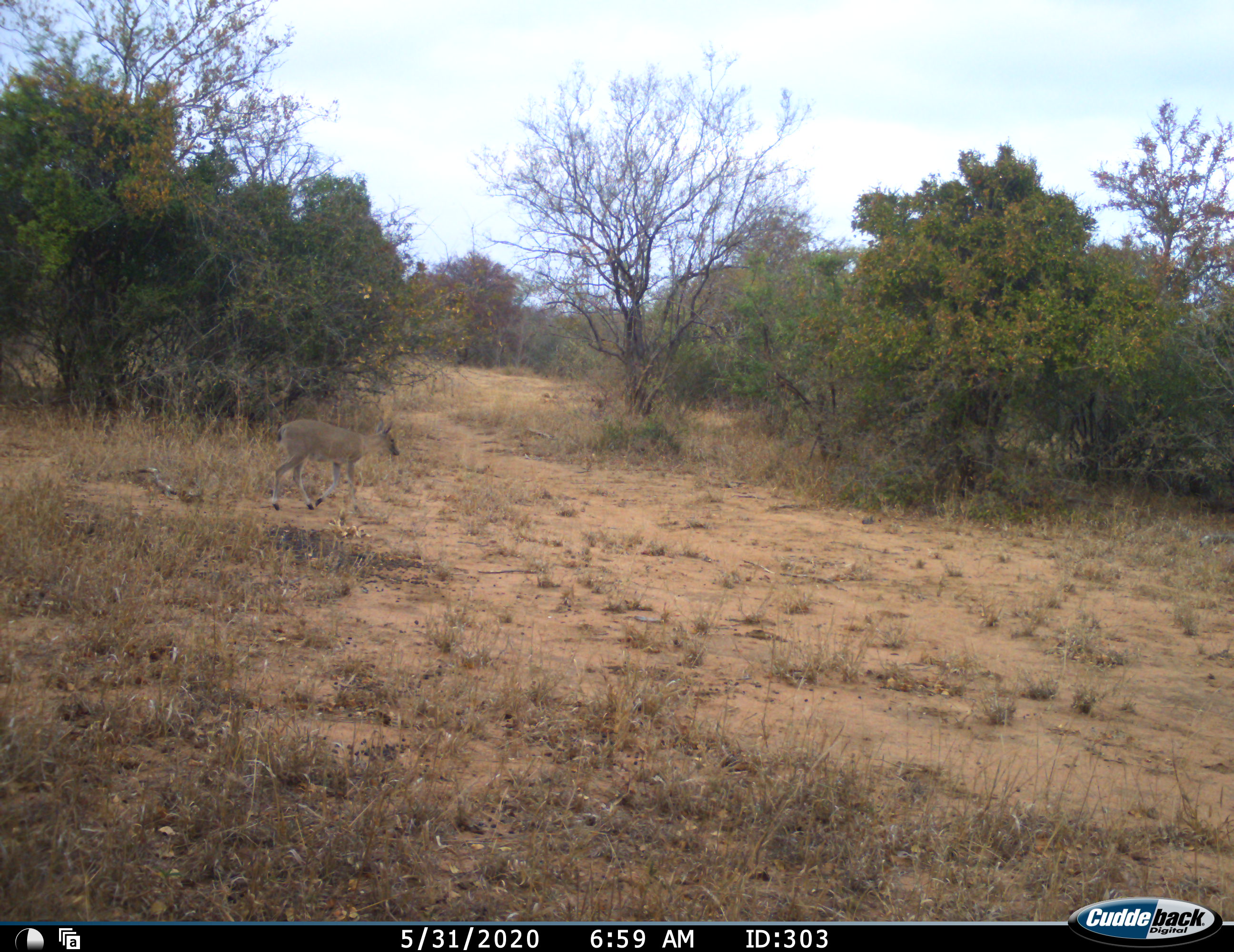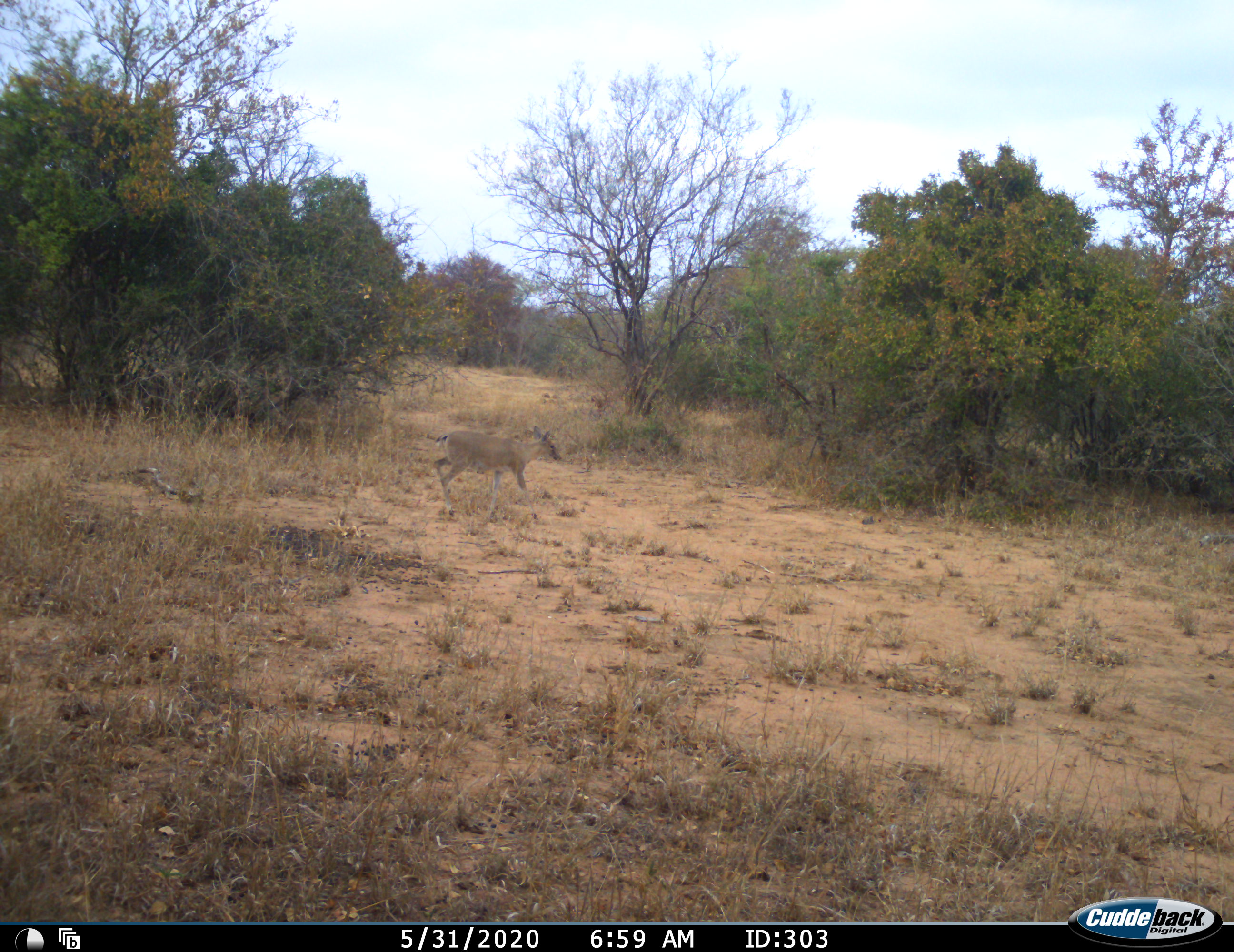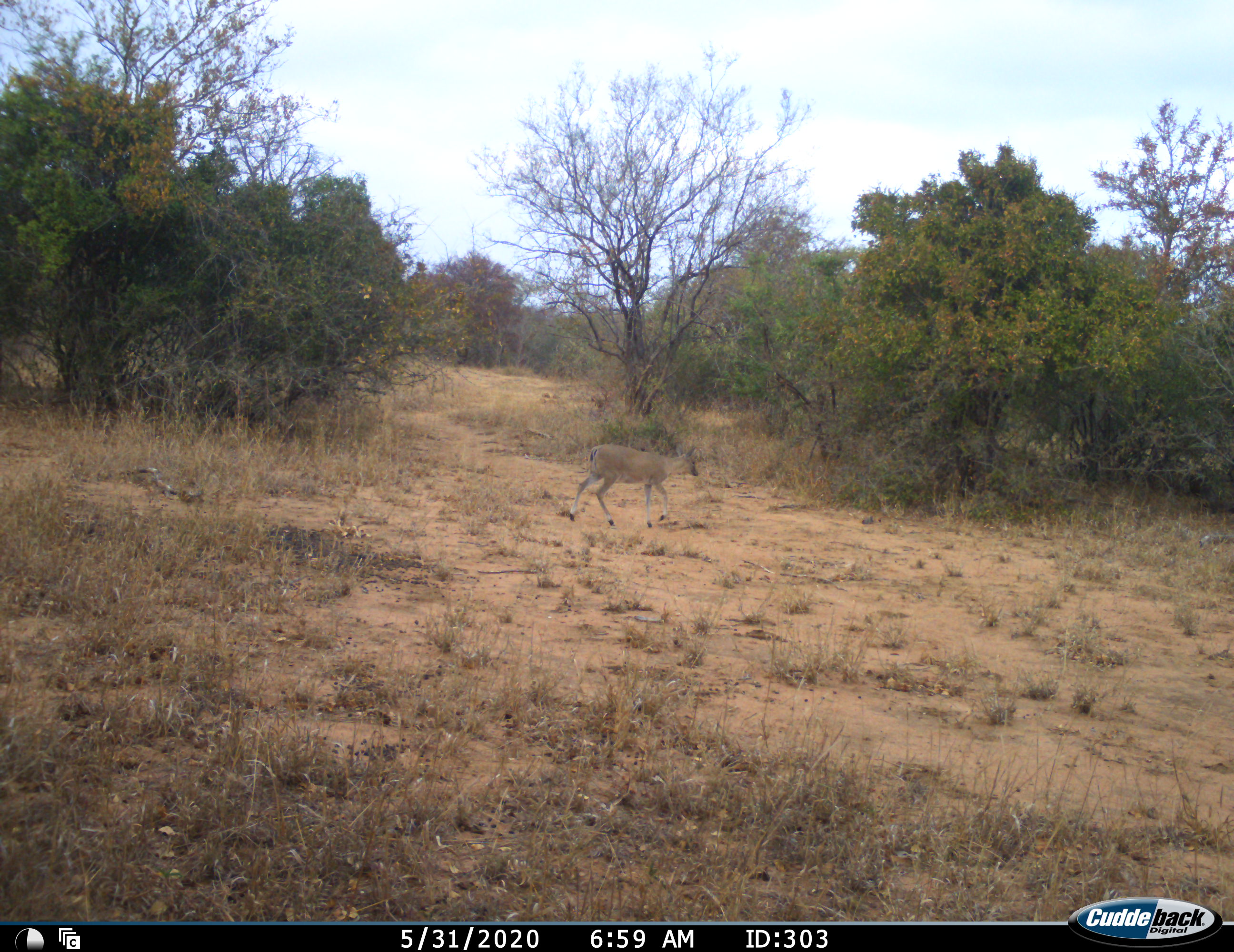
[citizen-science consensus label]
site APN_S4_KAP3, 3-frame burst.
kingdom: Animalia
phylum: Chordata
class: Mammalia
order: Artiodactyla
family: Bovidae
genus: Sylvicapra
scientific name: Sylvicapra grimmia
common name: common duiker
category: duikercommongrey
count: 1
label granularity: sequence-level